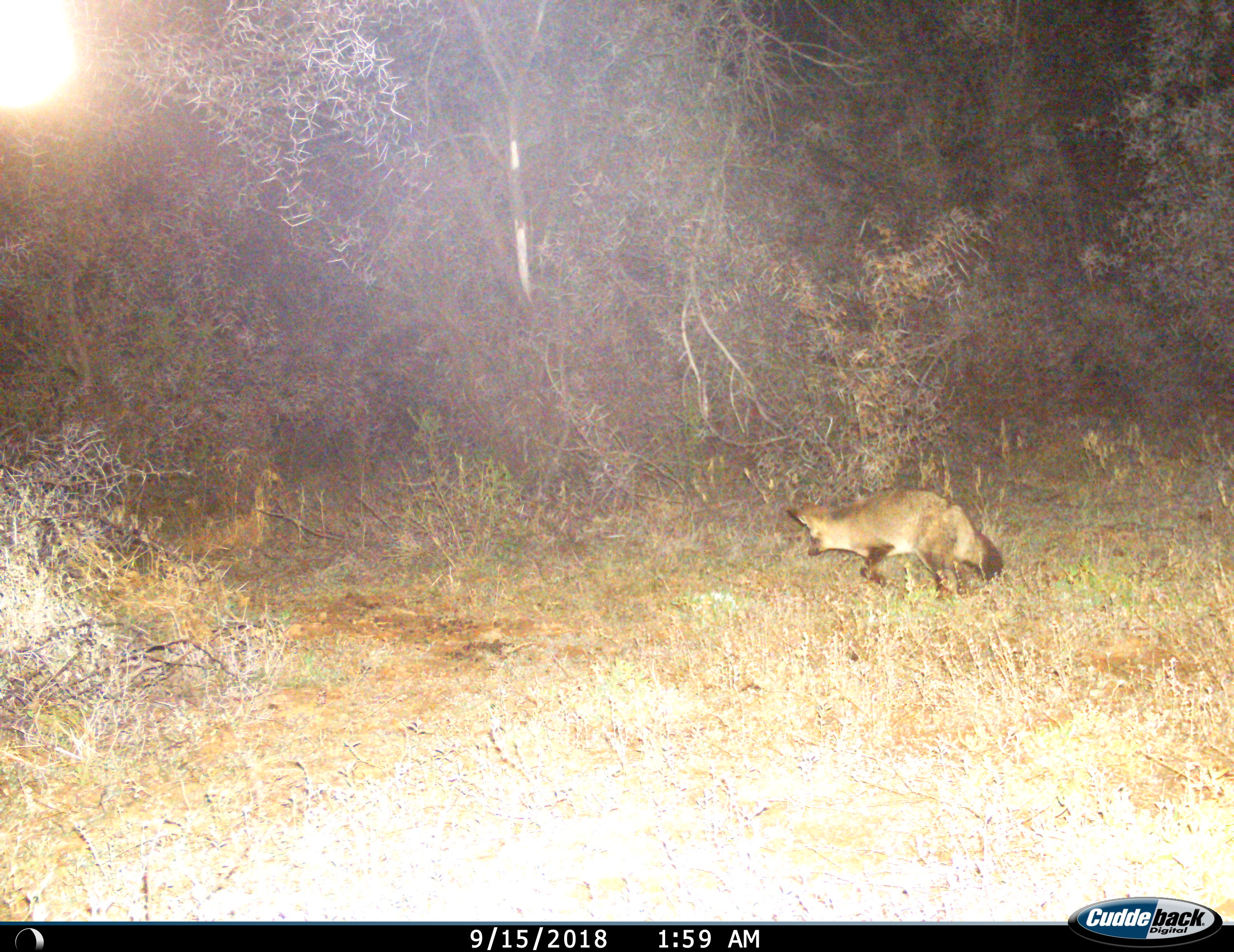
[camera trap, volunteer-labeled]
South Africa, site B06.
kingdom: Animalia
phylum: Chordata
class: Mammalia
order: Carnivora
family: Canidae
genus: Otocyon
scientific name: Otocyon megalotis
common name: bat-eared fox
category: foxbateared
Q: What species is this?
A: Foxbateared (bat-eared fox) (Otocyon megalotis).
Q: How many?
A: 1.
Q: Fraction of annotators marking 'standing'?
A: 20%.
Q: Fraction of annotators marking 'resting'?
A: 0%.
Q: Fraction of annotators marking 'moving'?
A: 90%.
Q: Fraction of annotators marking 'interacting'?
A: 0%.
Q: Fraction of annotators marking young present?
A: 0%.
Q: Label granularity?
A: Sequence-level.